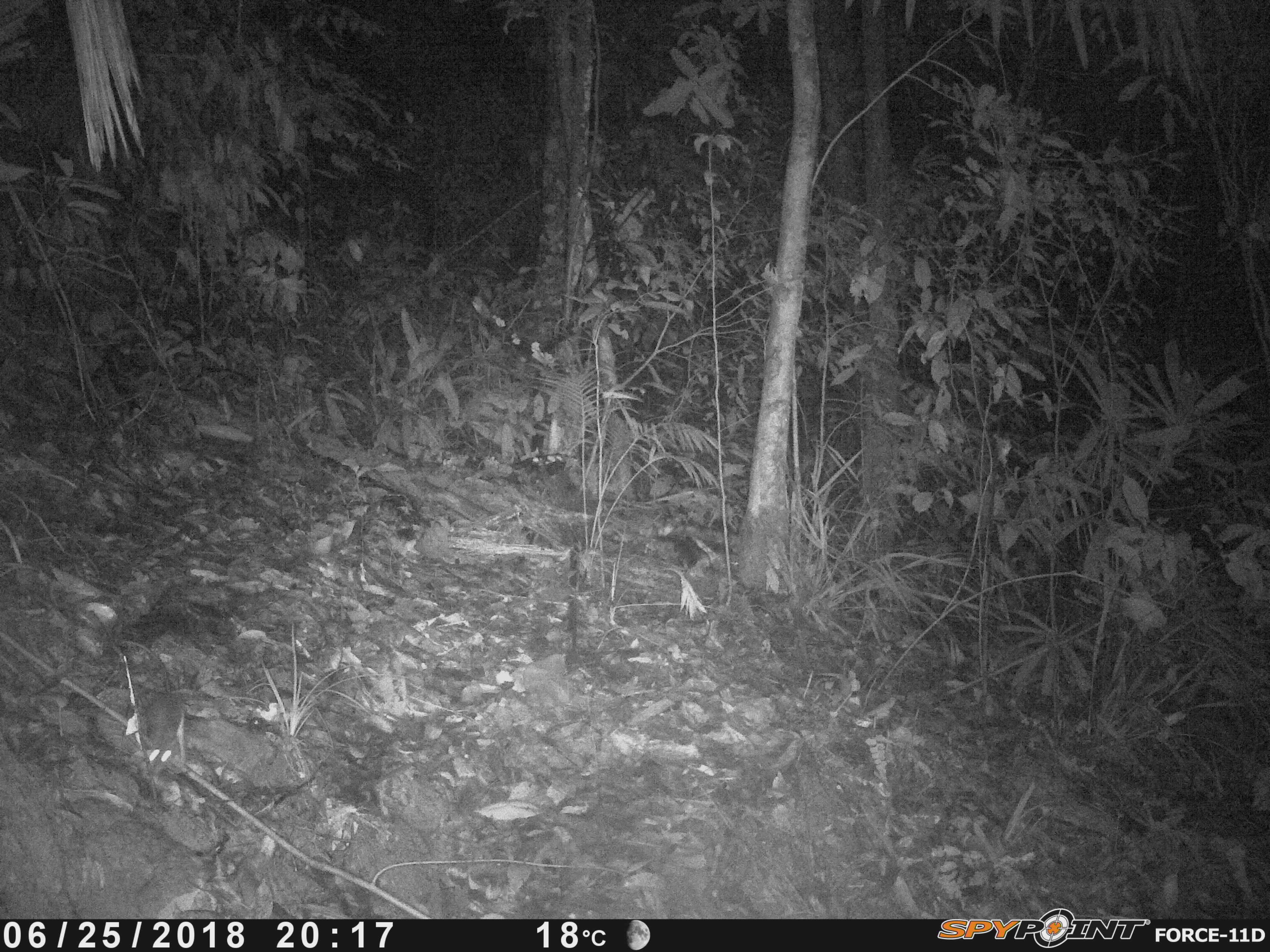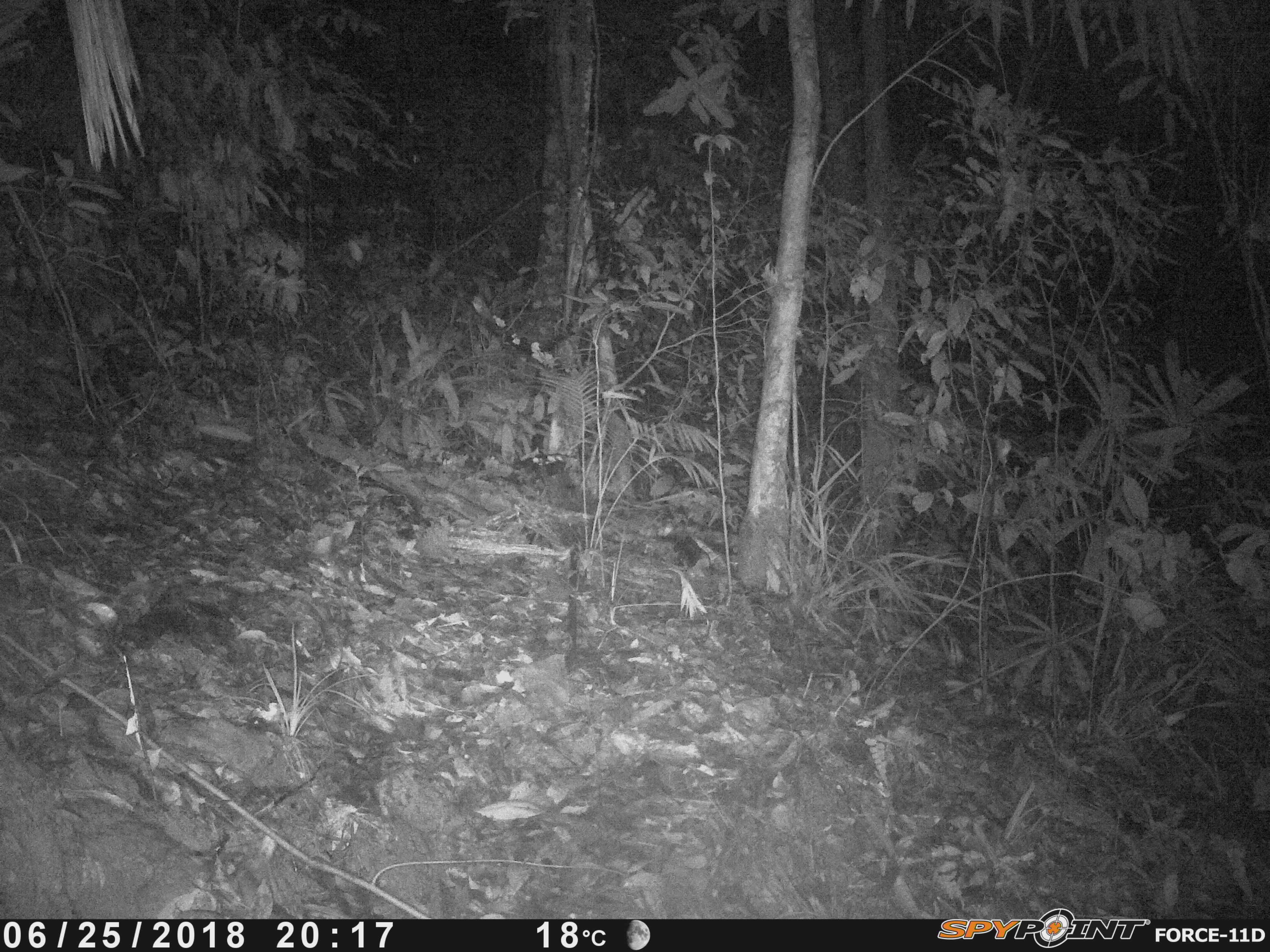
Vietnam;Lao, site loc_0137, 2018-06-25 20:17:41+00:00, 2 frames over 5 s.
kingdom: Animalia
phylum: Chordata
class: Mammalia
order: Rodentia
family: Muridae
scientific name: Muridae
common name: old-world mice and rats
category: unidentified murid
Unidentified murid (old-world mice and rats) (Muridae). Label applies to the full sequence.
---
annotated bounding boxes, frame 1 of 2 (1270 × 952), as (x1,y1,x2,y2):
unidentified murid: (120,640,177,775)